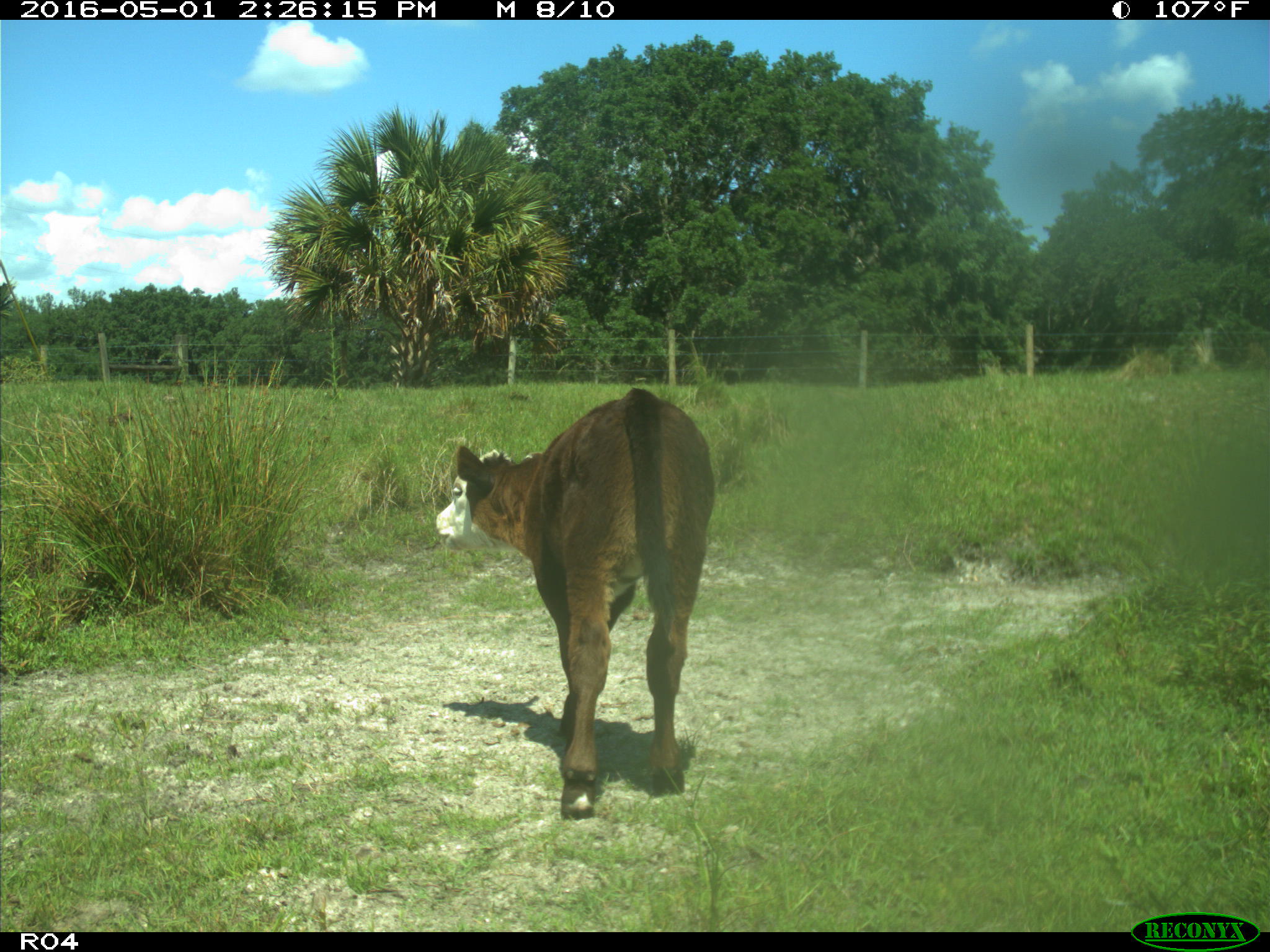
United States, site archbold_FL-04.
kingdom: Animalia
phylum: Chordata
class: Mammalia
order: Artiodactyla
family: Bovidae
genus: Bos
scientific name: Bos taurus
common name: domestic cow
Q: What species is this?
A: Bos taurus (domestic cow).